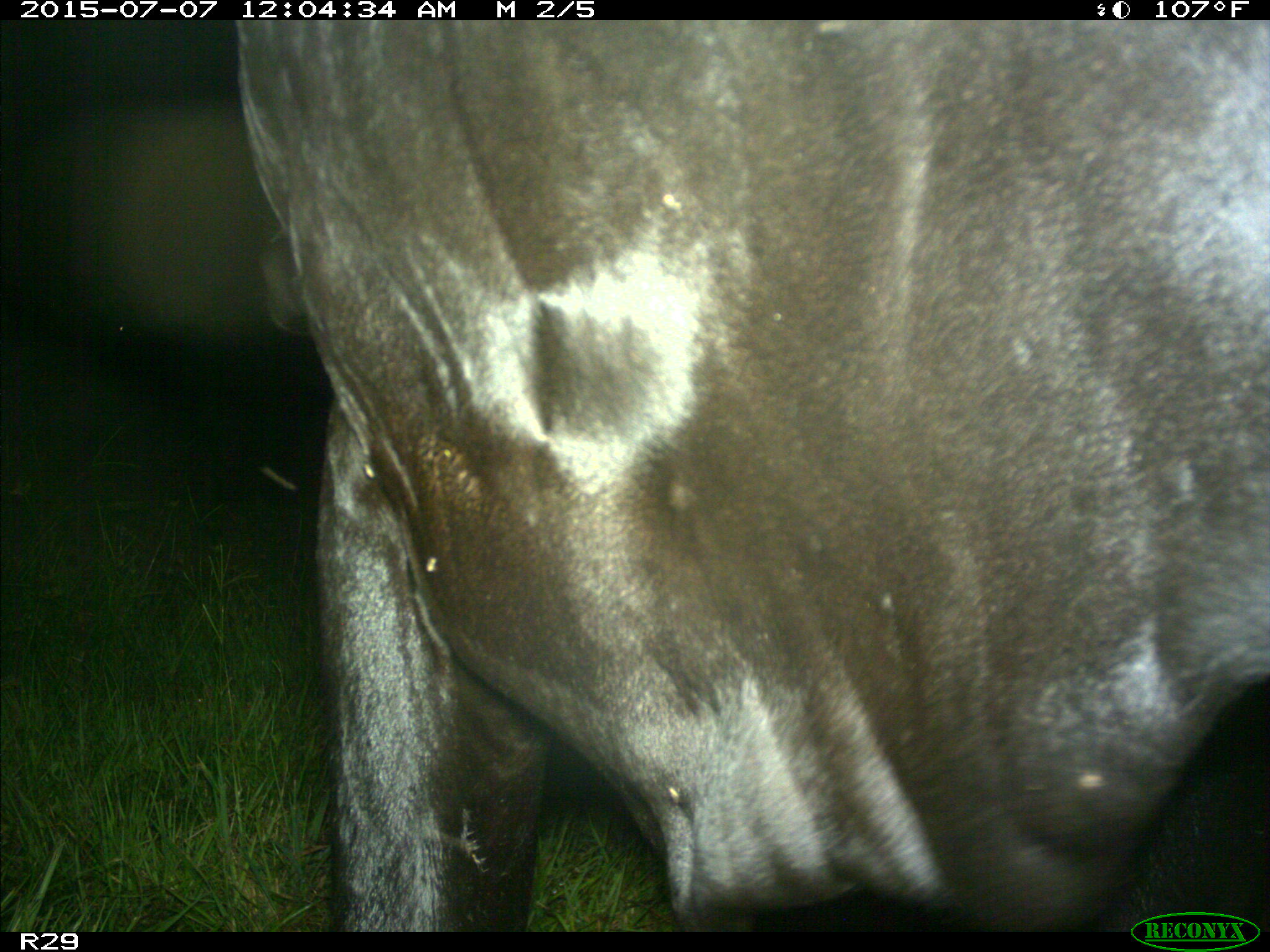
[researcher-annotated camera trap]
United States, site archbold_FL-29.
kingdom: Animalia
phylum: Chordata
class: Mammalia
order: Artiodactyla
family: Bovidae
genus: Bos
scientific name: Bos taurus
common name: domestic cow